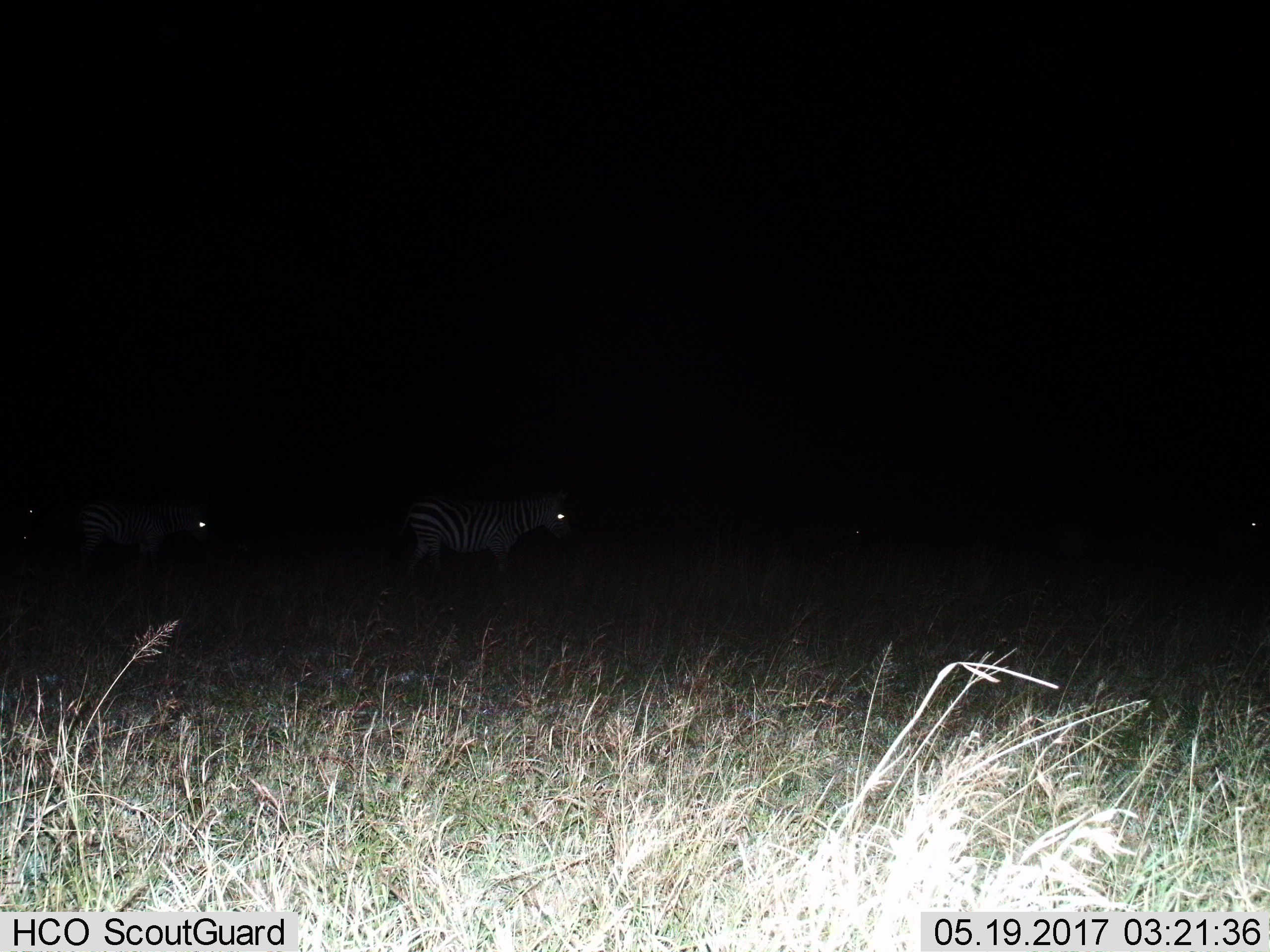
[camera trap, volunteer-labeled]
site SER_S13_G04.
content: unidentified animal